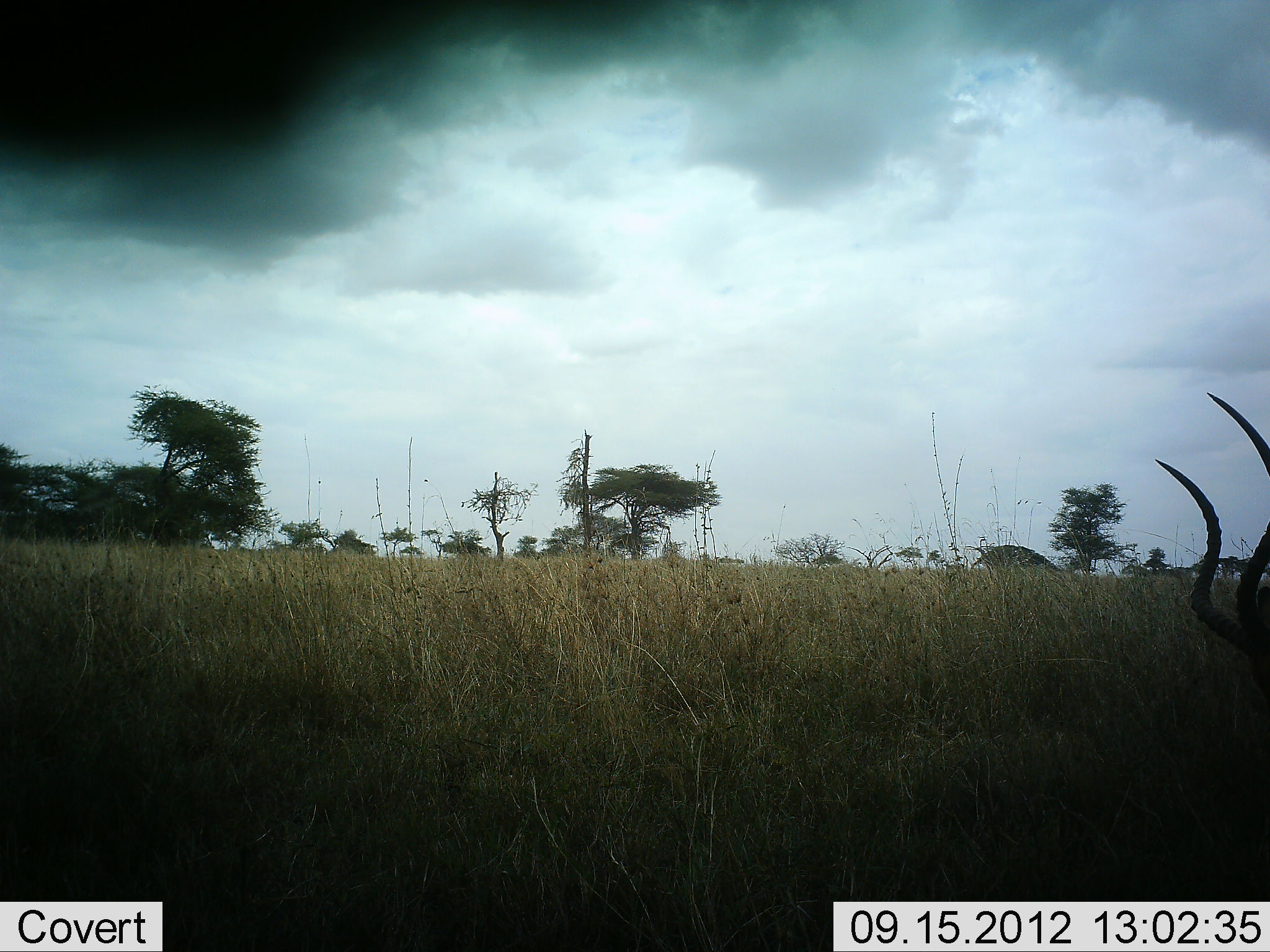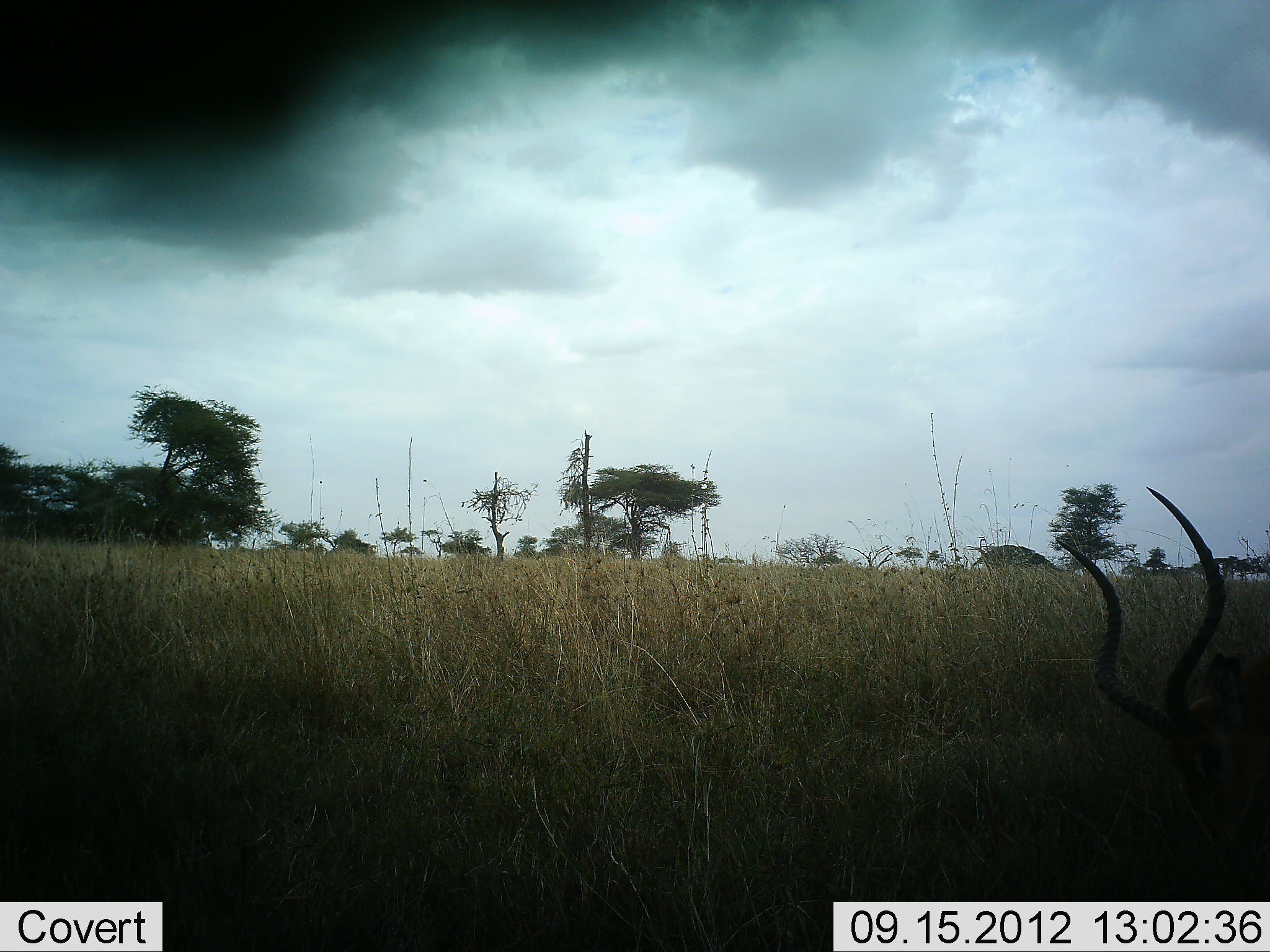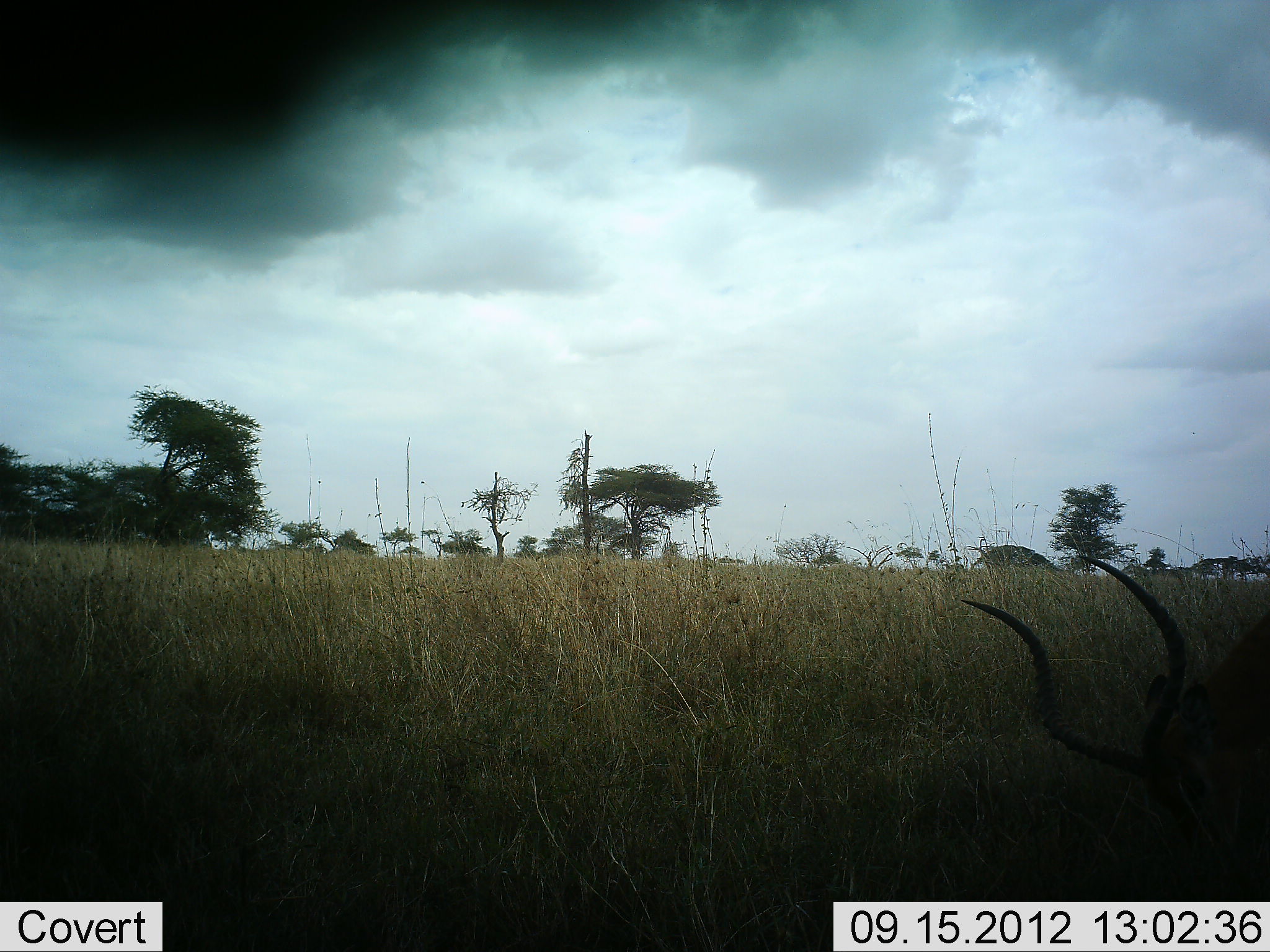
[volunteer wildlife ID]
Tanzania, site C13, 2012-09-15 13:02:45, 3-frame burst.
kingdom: Animalia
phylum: Chordata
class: Mammalia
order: Artiodactyla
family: Bovidae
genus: Aepyceros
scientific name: Aepyceros melampus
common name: impala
Impala (Aepyceros melampus), count 1. Behavior (volunteer vote fractions): standing 30%, resting 20%, moving 0%, interacting 0%. Young present (vote fraction): 0%. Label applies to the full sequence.